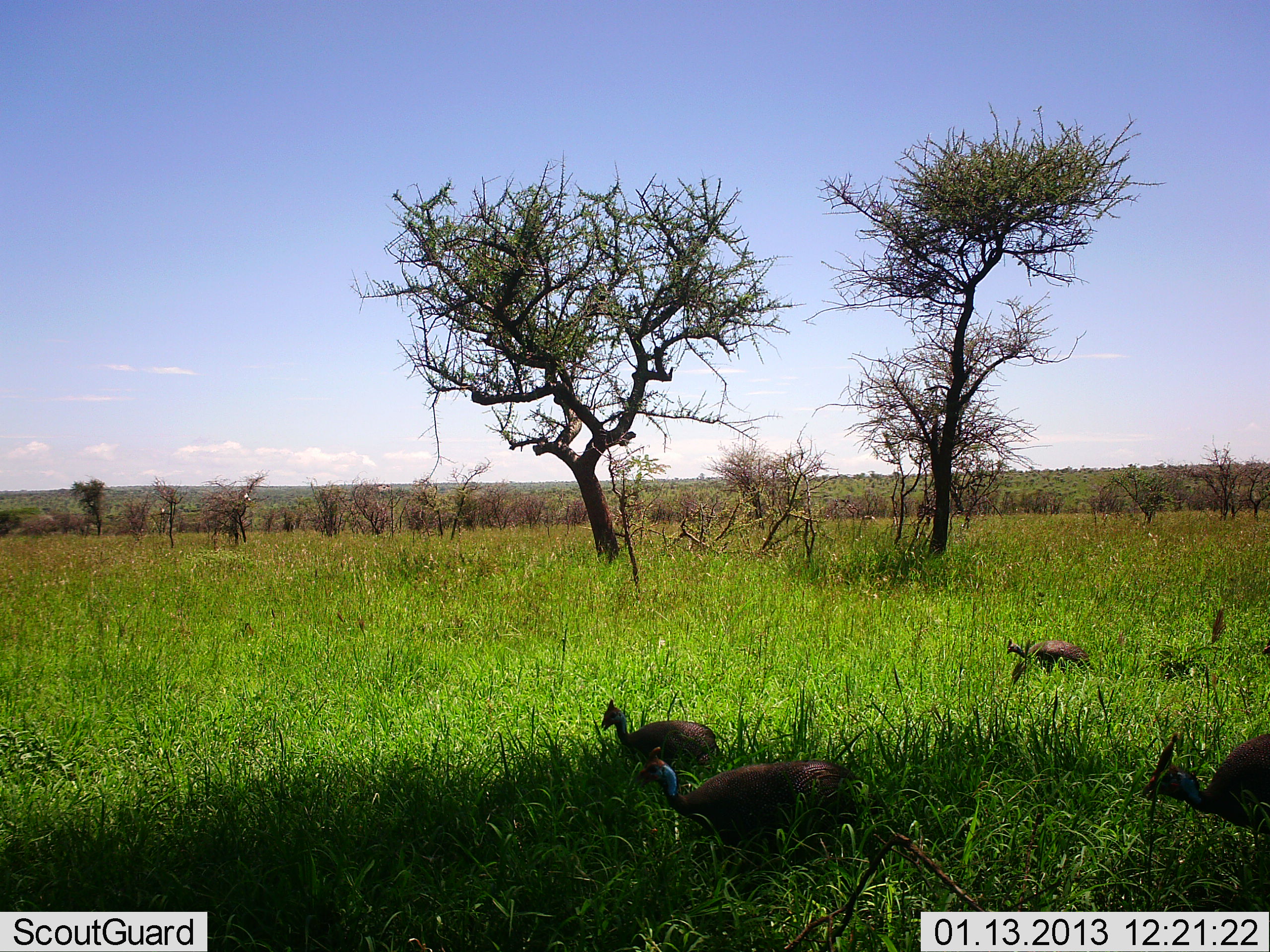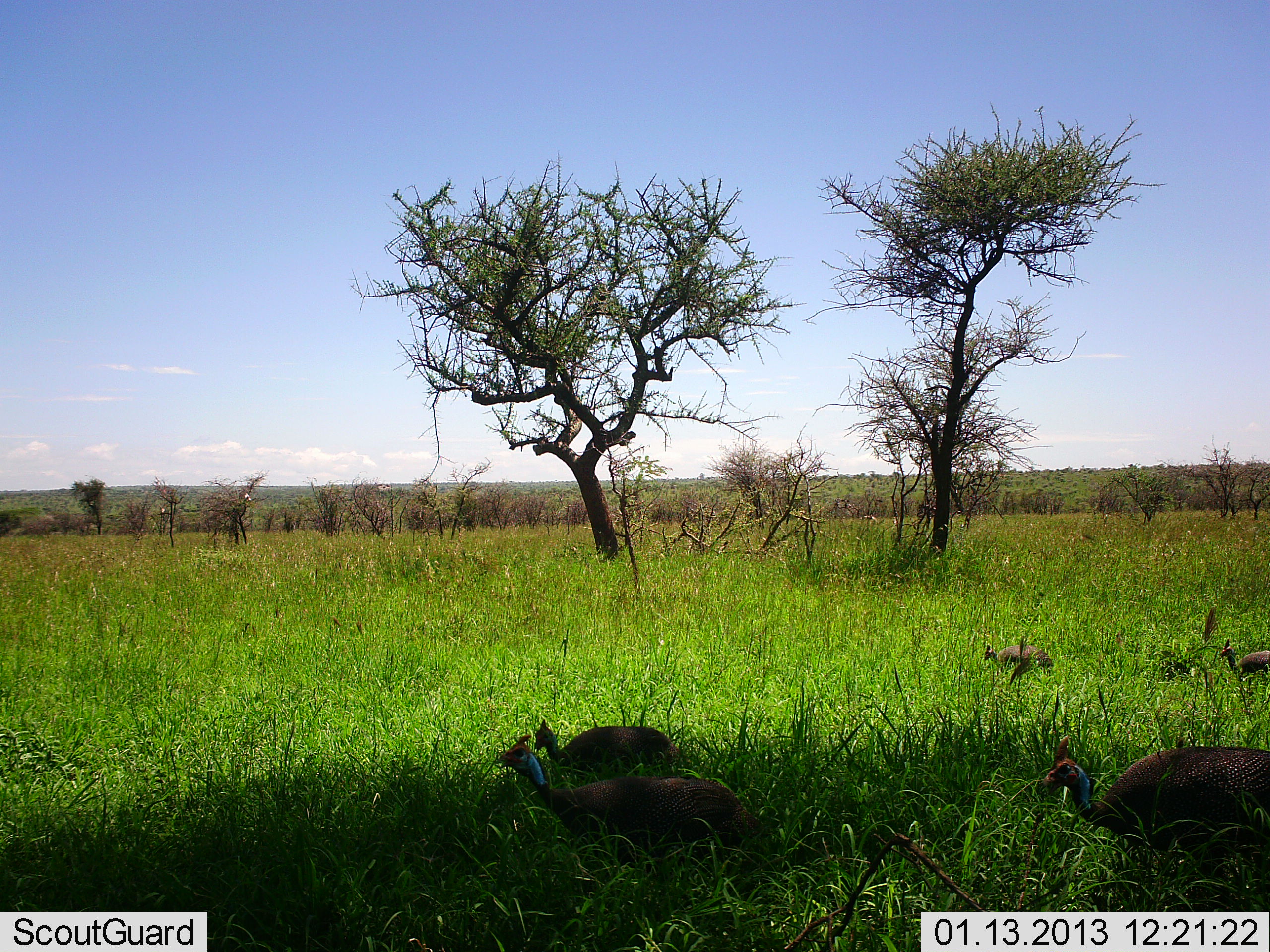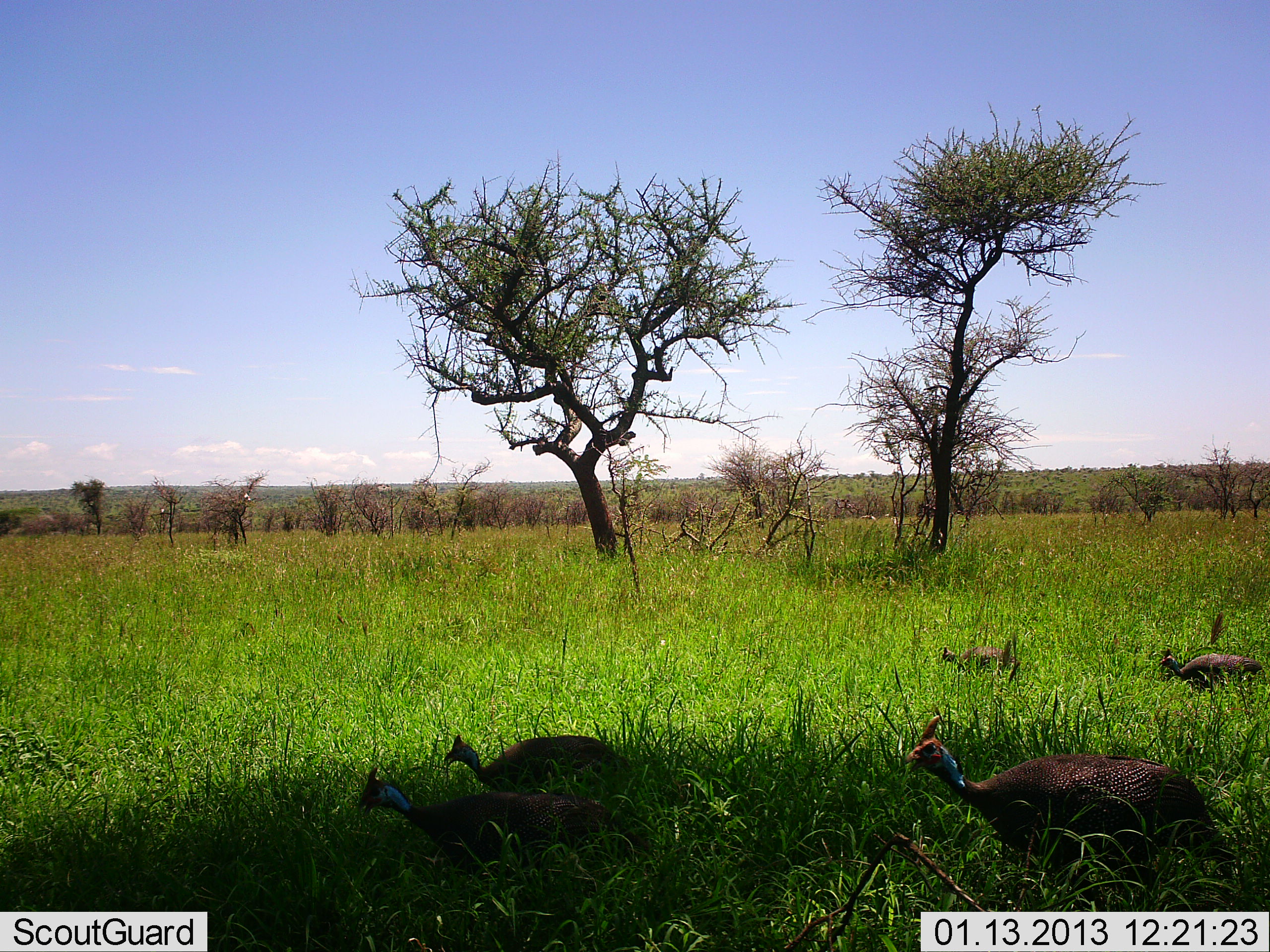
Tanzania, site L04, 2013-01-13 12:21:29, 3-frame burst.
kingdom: Animalia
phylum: Chordata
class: Aves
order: Galliformes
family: Numididae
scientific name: Numididae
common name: guinea fowl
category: guineafowl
Guineafowl (guinea fowl) (Numididae), count 5. Behavior (volunteer vote fractions): standing 0%, resting 4%, moving 93%, interacting 0%. Young present (vote fraction): 7%. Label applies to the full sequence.